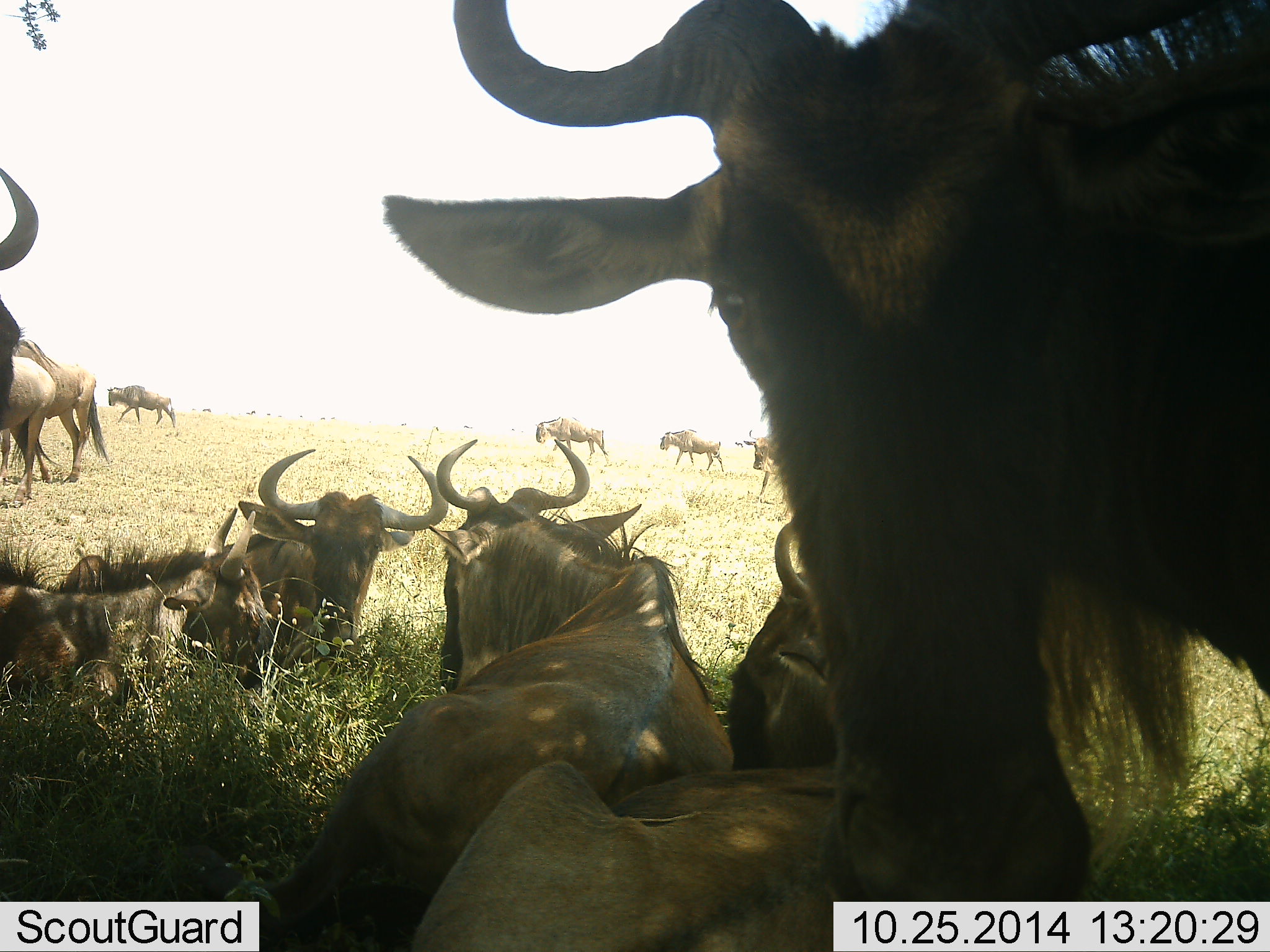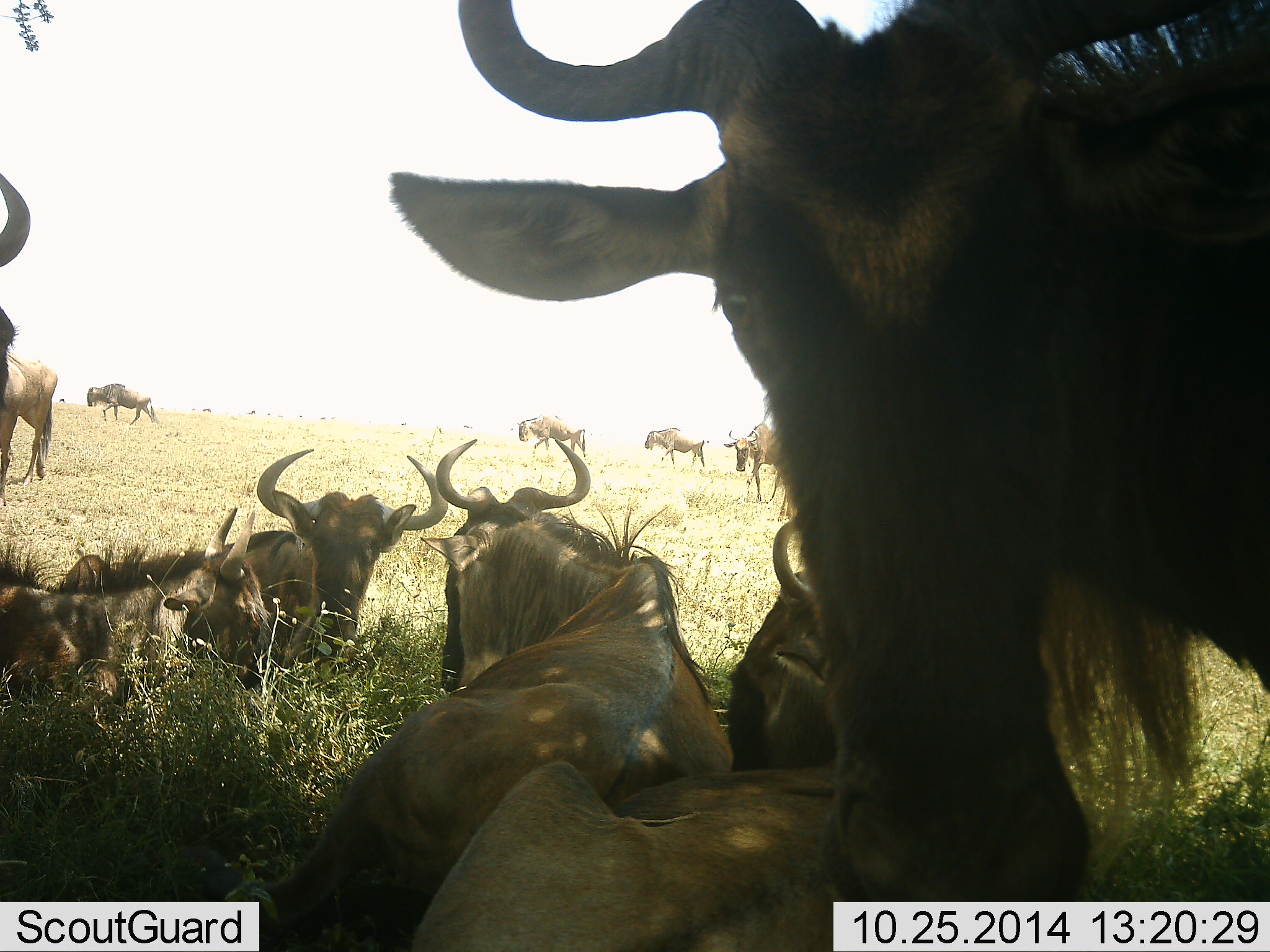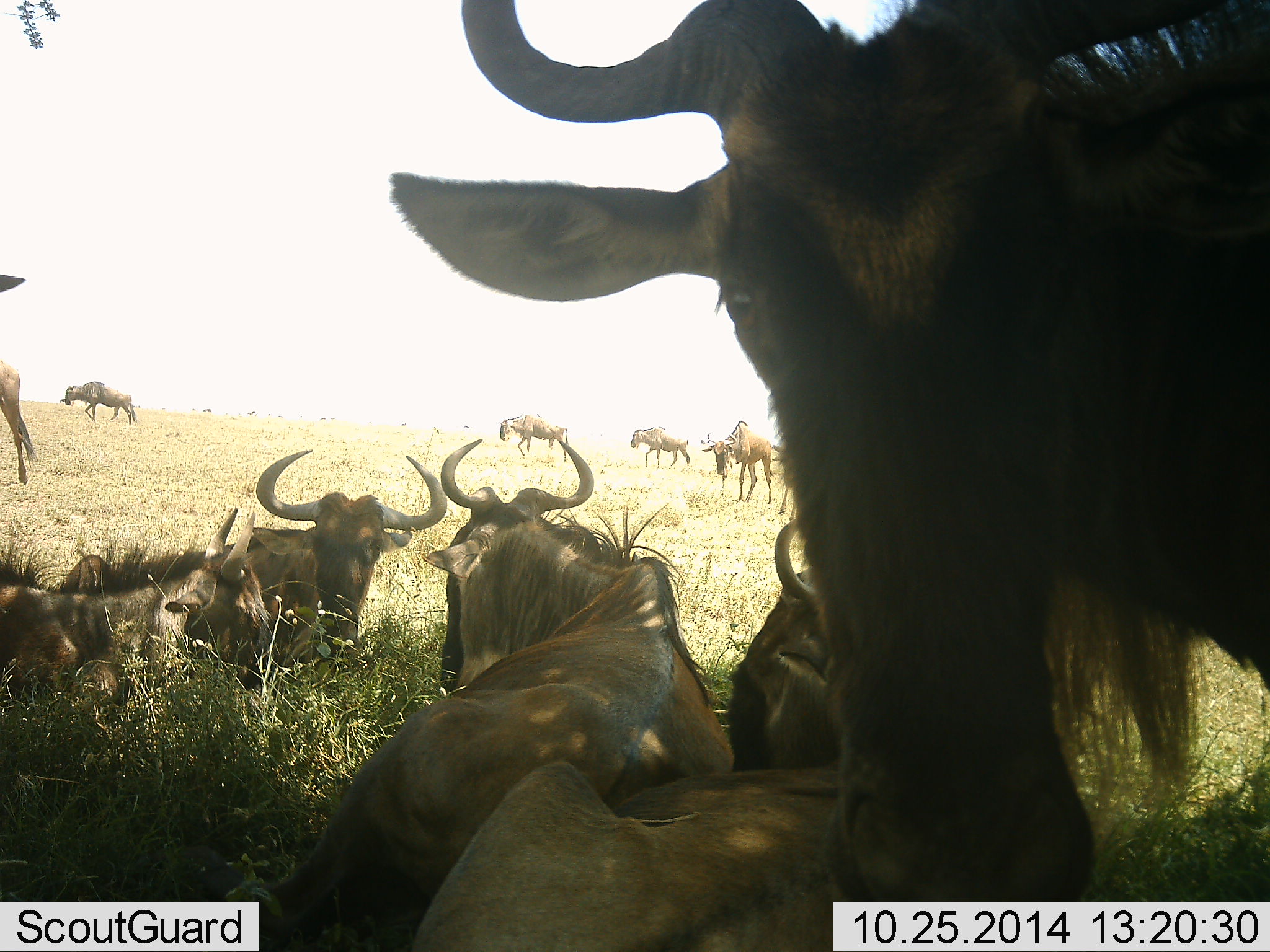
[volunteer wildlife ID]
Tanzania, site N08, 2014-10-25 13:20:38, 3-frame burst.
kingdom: Animalia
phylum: Chordata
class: Mammalia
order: Artiodactyla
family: Bovidae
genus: Connochaetes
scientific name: Connochaetes taurinus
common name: blue wildebeest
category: wildebeest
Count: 11-50.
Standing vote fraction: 40%.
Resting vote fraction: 100%.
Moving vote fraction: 70%.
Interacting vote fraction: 20%.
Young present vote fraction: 0%.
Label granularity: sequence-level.